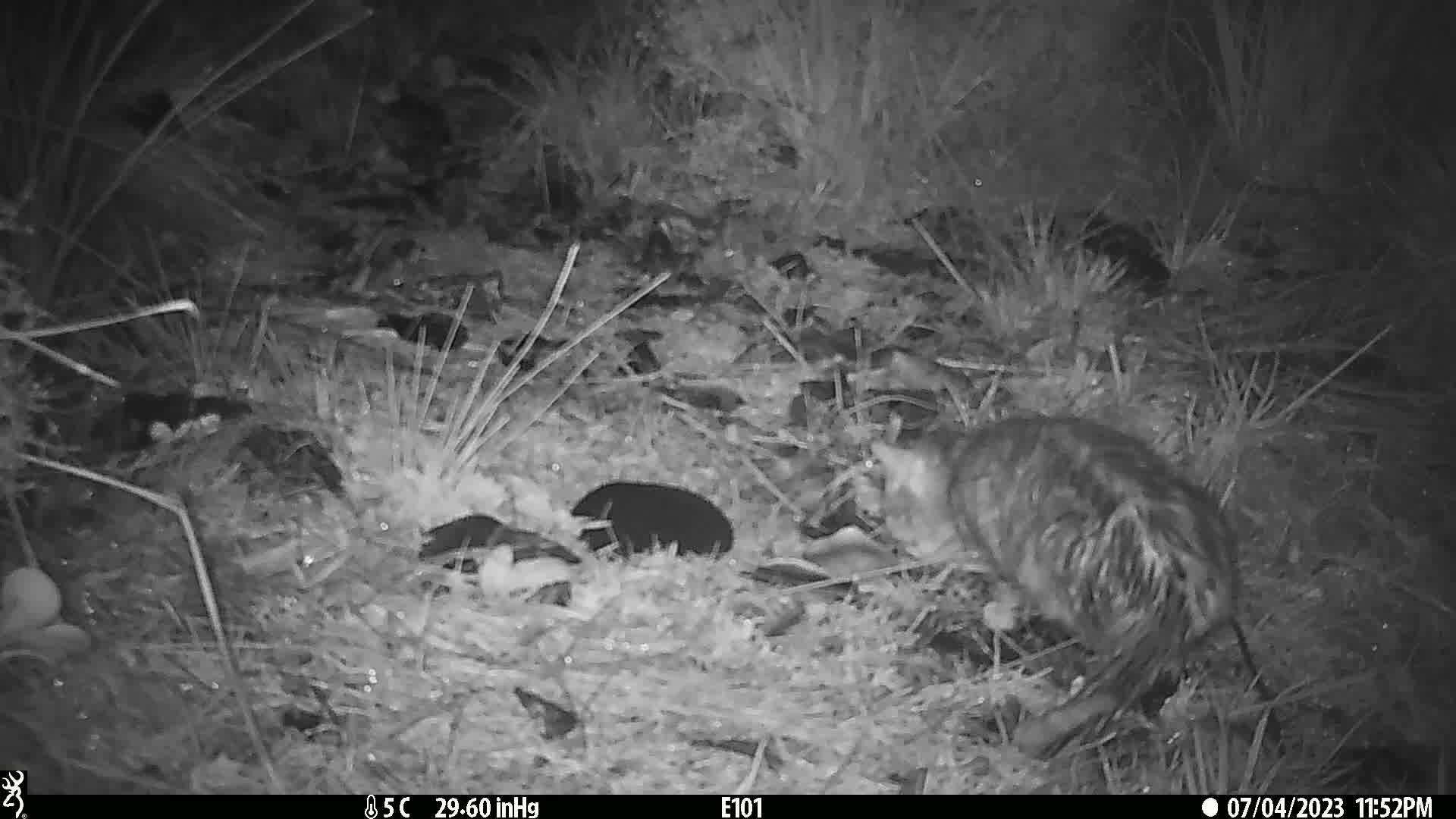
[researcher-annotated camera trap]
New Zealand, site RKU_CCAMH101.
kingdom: Animalia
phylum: Chordata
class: Mammalia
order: Carnivora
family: Felidae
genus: Felis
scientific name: Felis catus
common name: domestic cat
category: cat